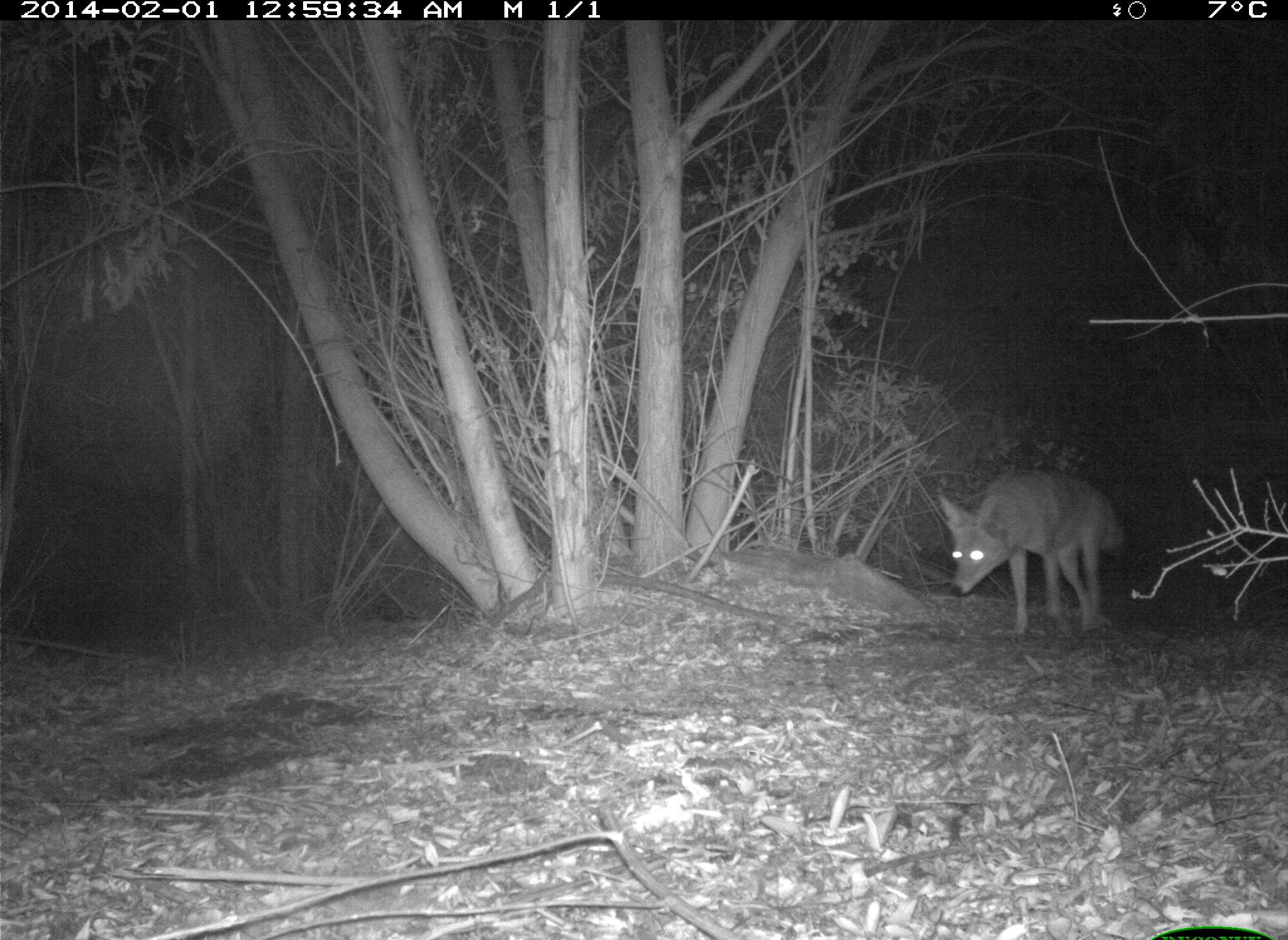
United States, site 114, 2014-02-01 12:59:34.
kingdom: Animalia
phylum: Chordata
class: Mammalia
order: Carnivora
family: Canidae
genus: Canis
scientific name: Canis latrans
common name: coyote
Coyote (Canis latrans).